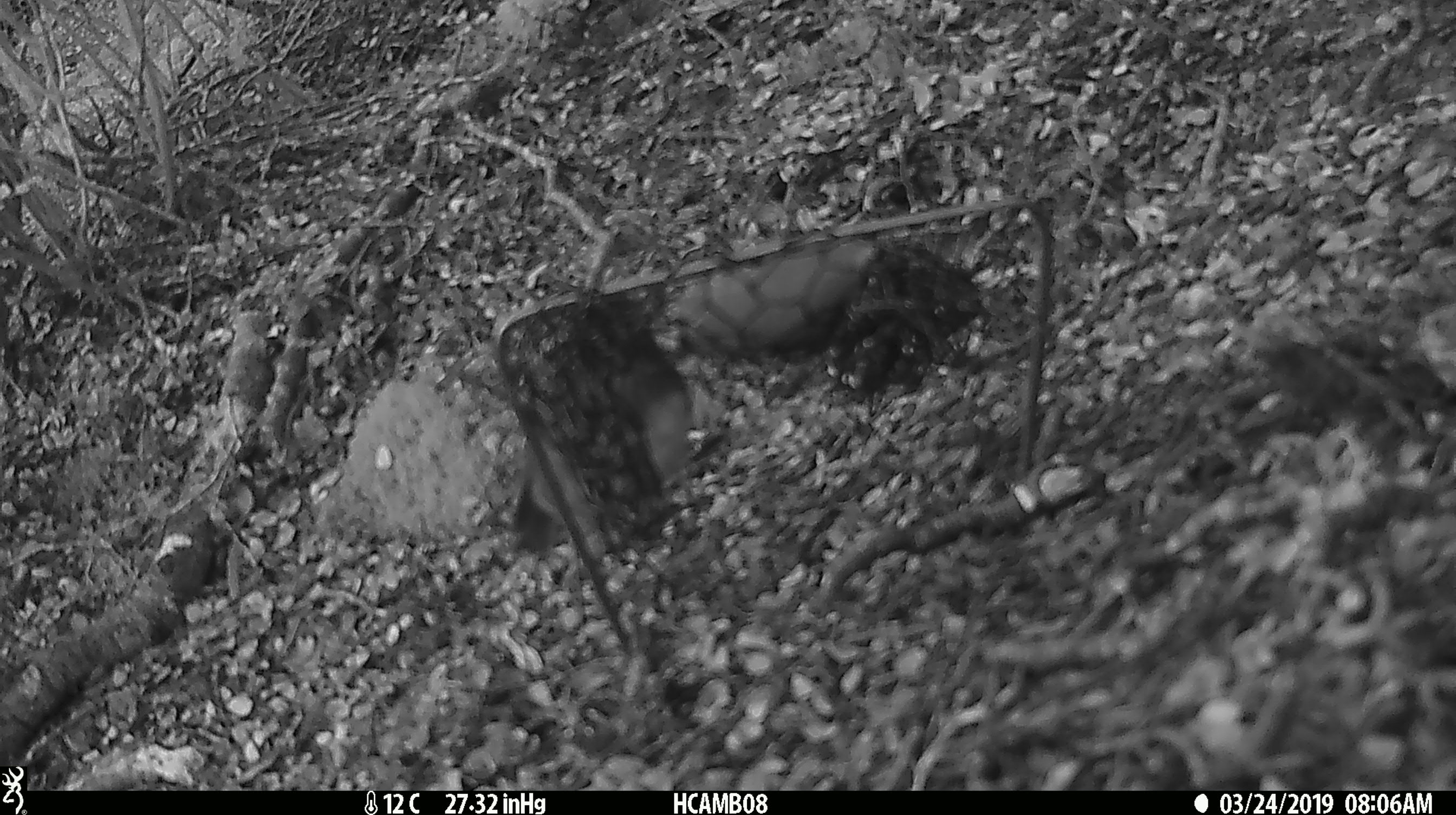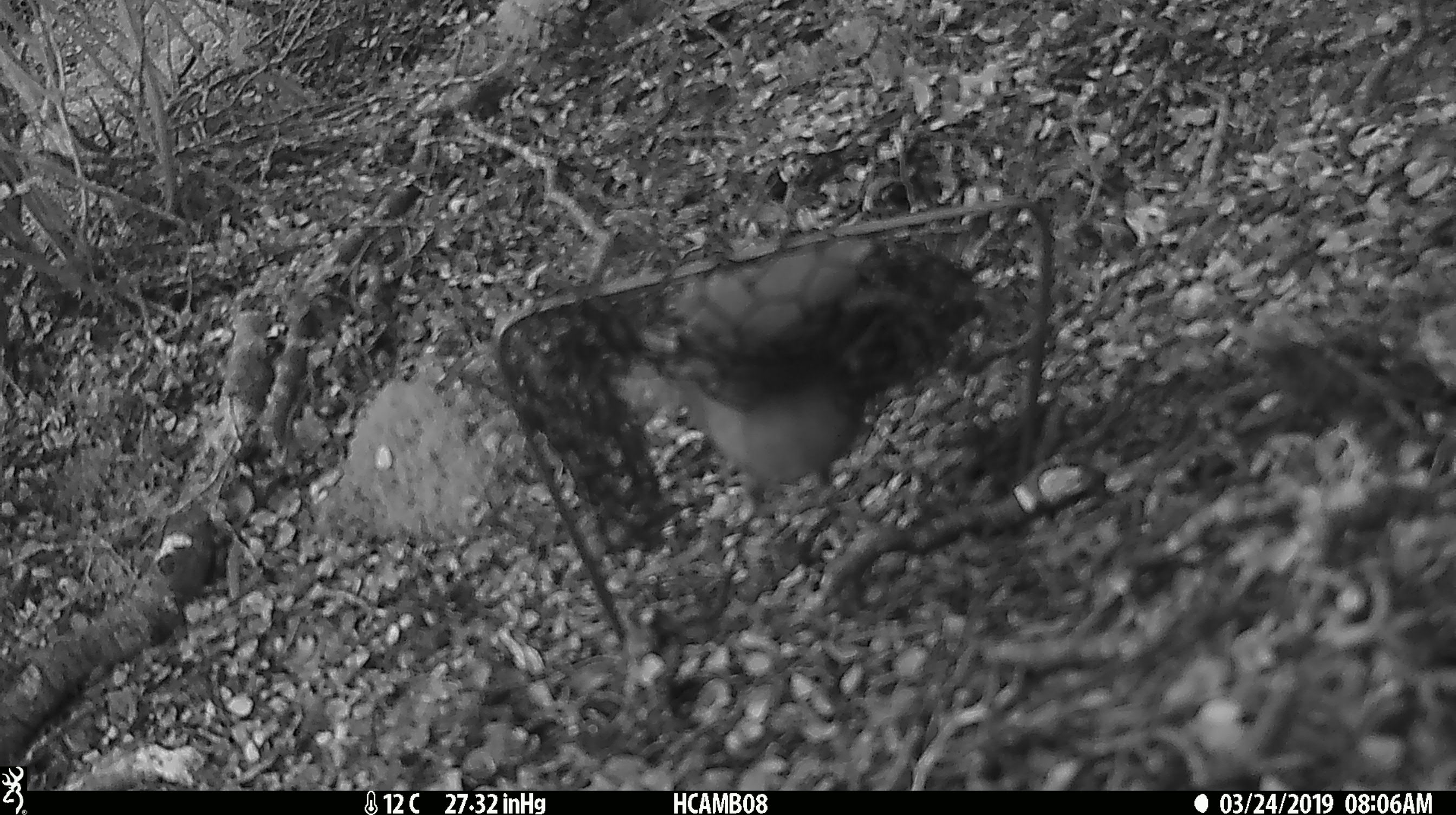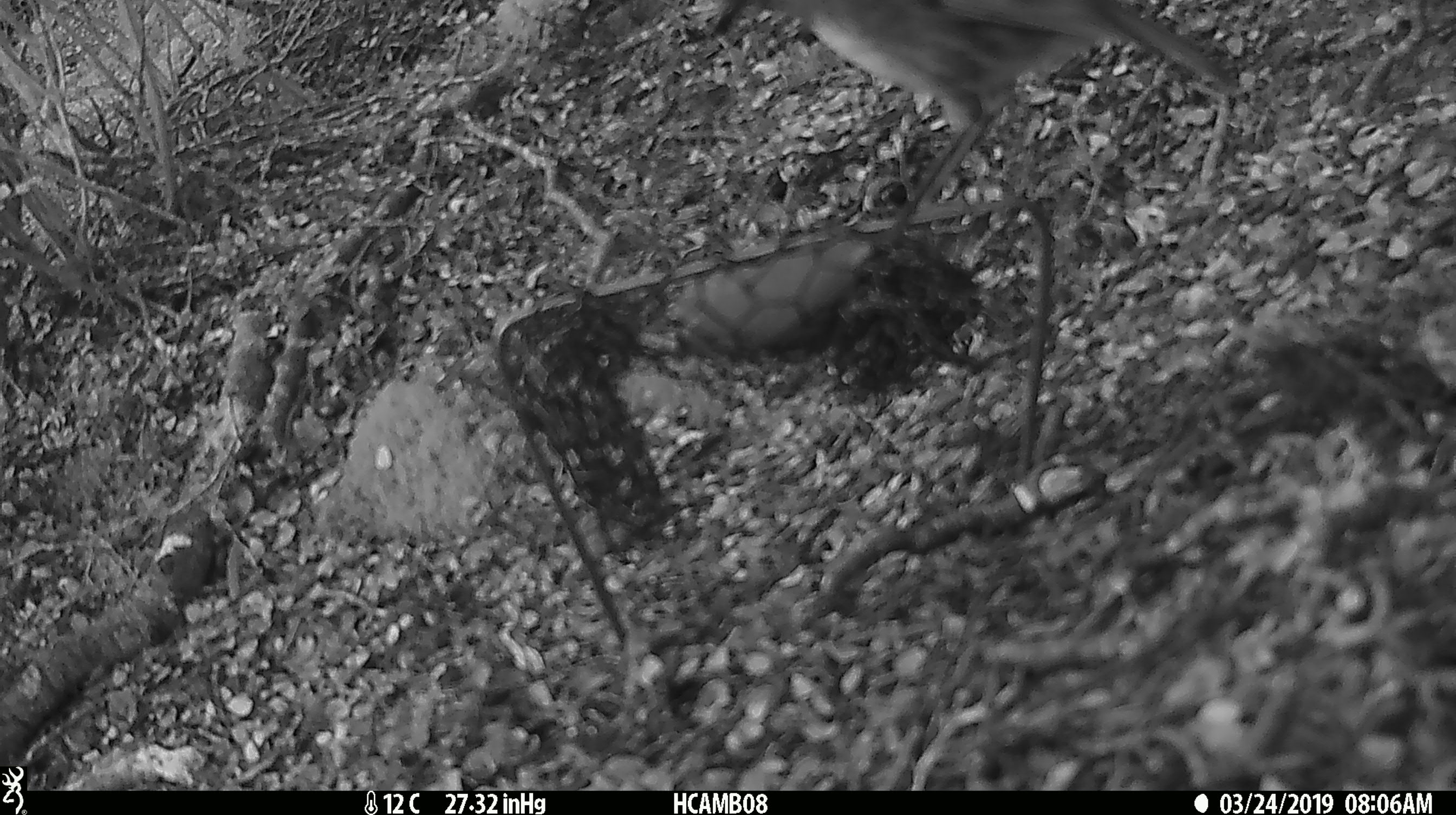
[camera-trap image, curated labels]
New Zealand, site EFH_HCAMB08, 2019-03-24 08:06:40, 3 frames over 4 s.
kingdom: Animalia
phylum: Chordata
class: Aves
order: Passeriformes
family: Petroicidae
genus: Petroica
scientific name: Petroica australis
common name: new zealand robin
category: robin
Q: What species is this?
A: Robin (new zealand robin) (Petroica australis).